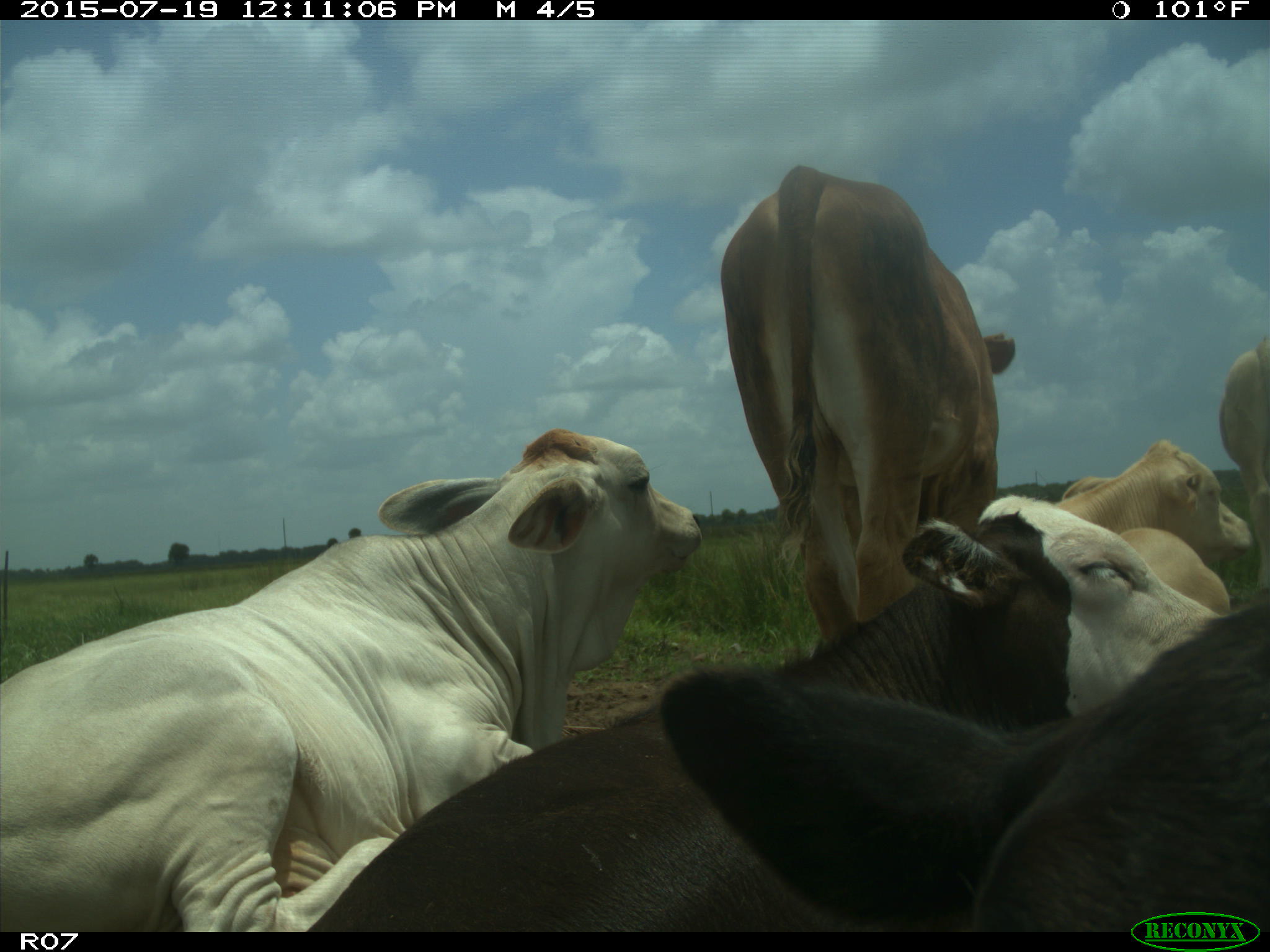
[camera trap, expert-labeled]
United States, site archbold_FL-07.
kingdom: Animalia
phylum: Chordata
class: Mammalia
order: Artiodactyla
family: Bovidae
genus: Bos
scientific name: Bos taurus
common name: domestic cow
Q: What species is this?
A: Bos taurus (domestic cow).